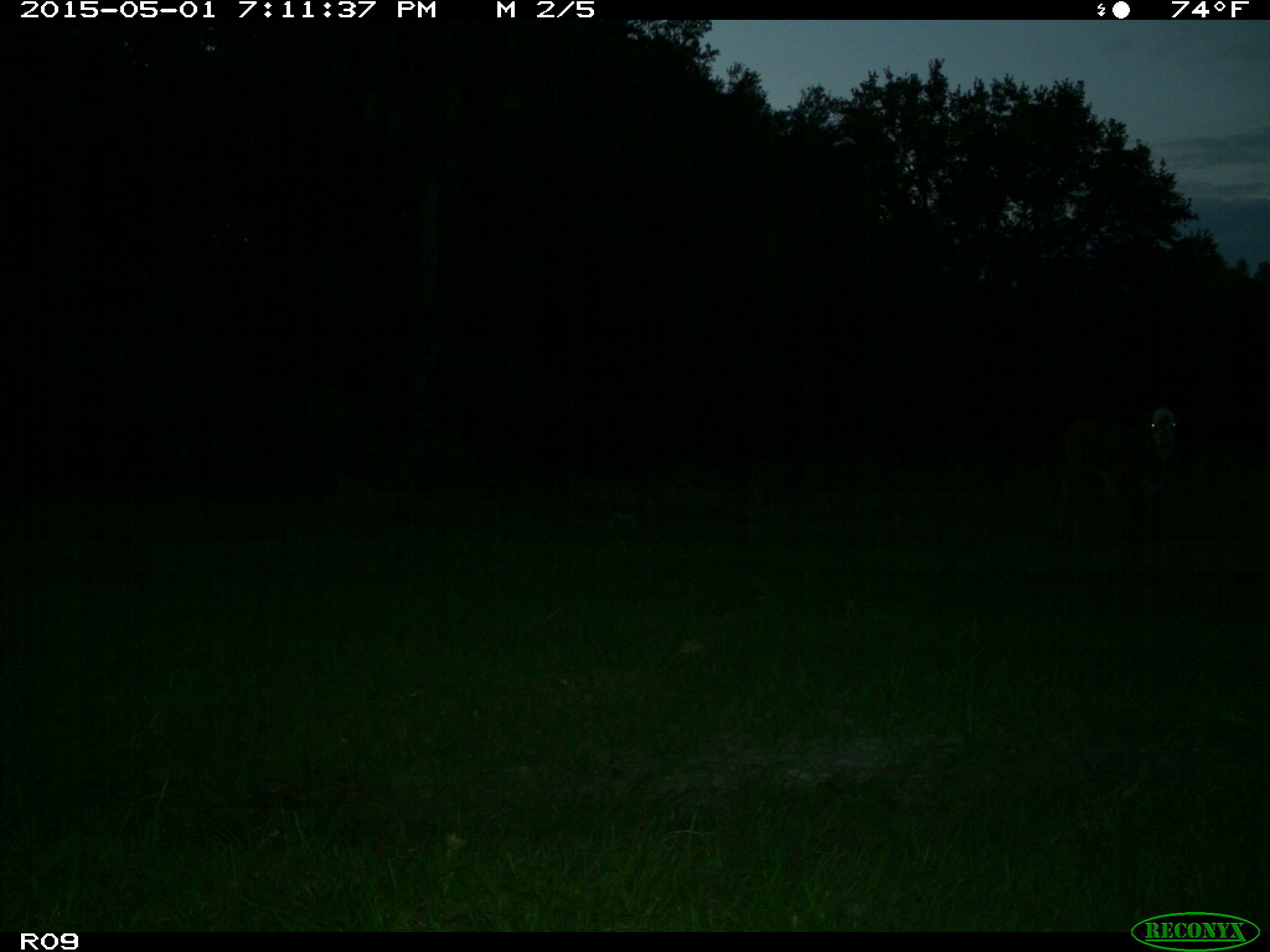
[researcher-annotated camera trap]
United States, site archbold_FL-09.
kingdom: Animalia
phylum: Chordata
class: Mammalia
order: Artiodactyla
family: Bovidae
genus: Bos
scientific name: Bos taurus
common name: domestic cow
Bos taurus (domestic cow).